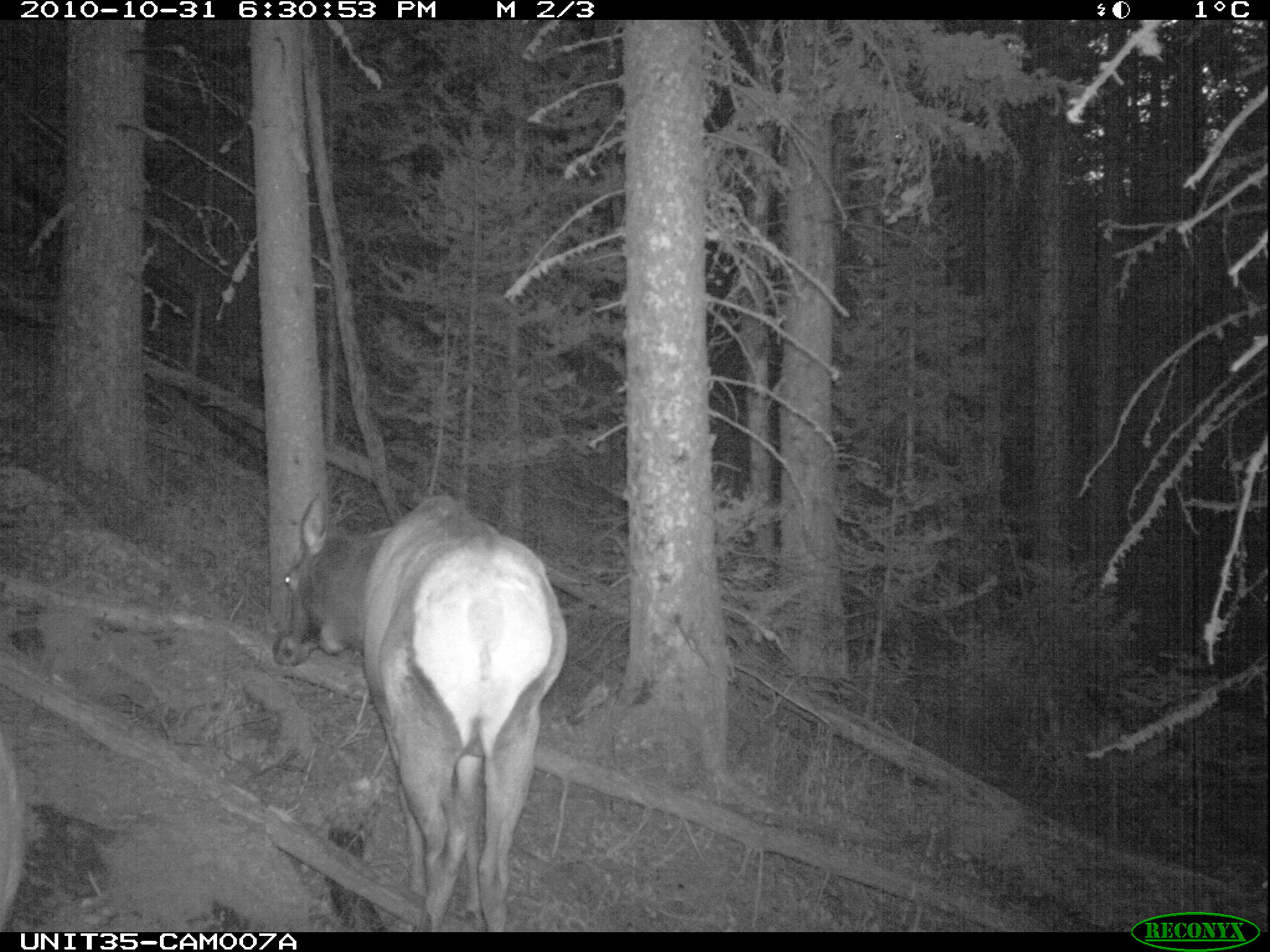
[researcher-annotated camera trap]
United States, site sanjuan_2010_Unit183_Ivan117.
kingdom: Animalia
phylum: Chordata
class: Mammalia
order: Artiodactyla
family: Cervidae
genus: Cervus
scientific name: Cervus elaphus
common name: red deer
Cervus elaphus (red deer).